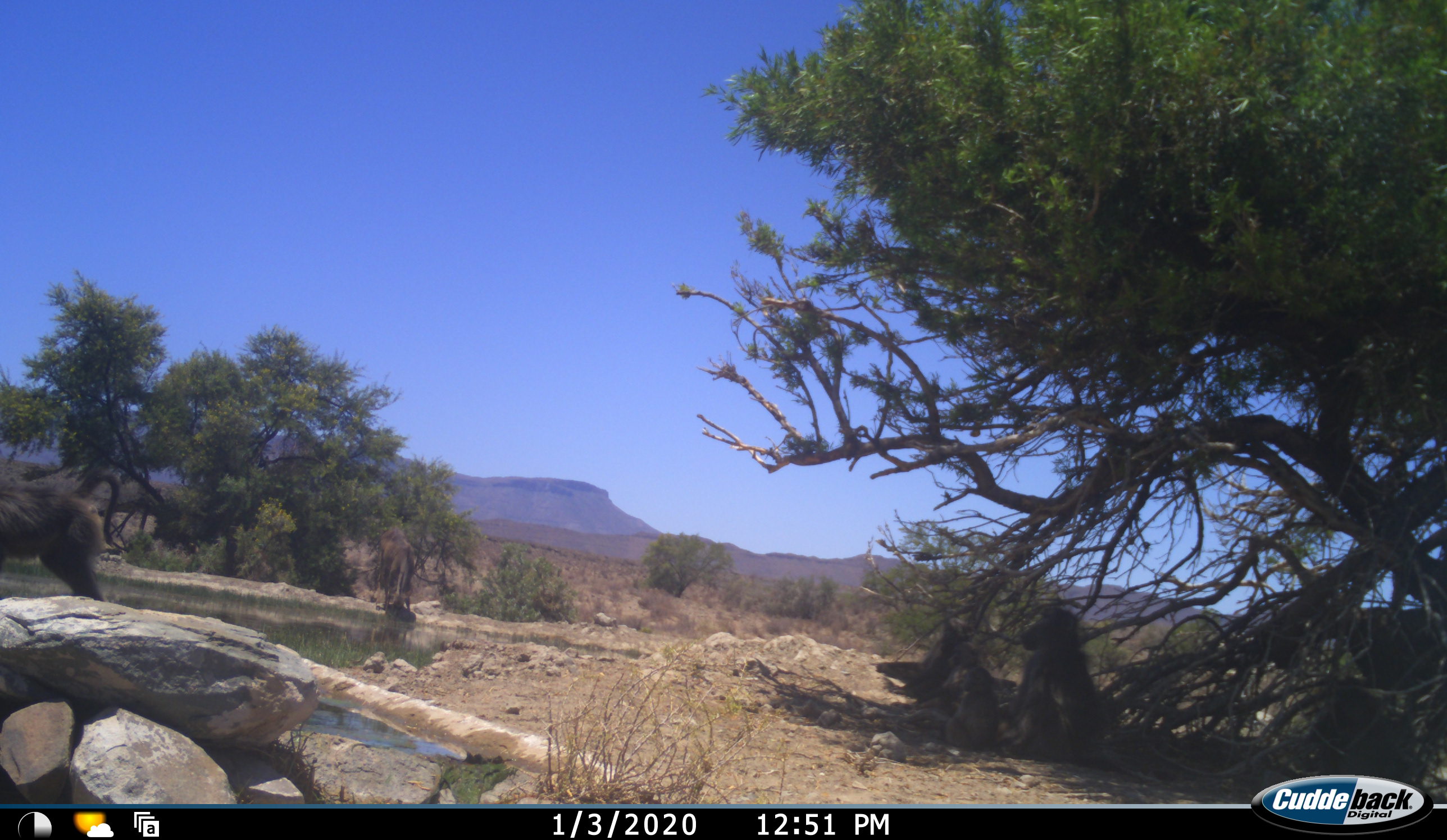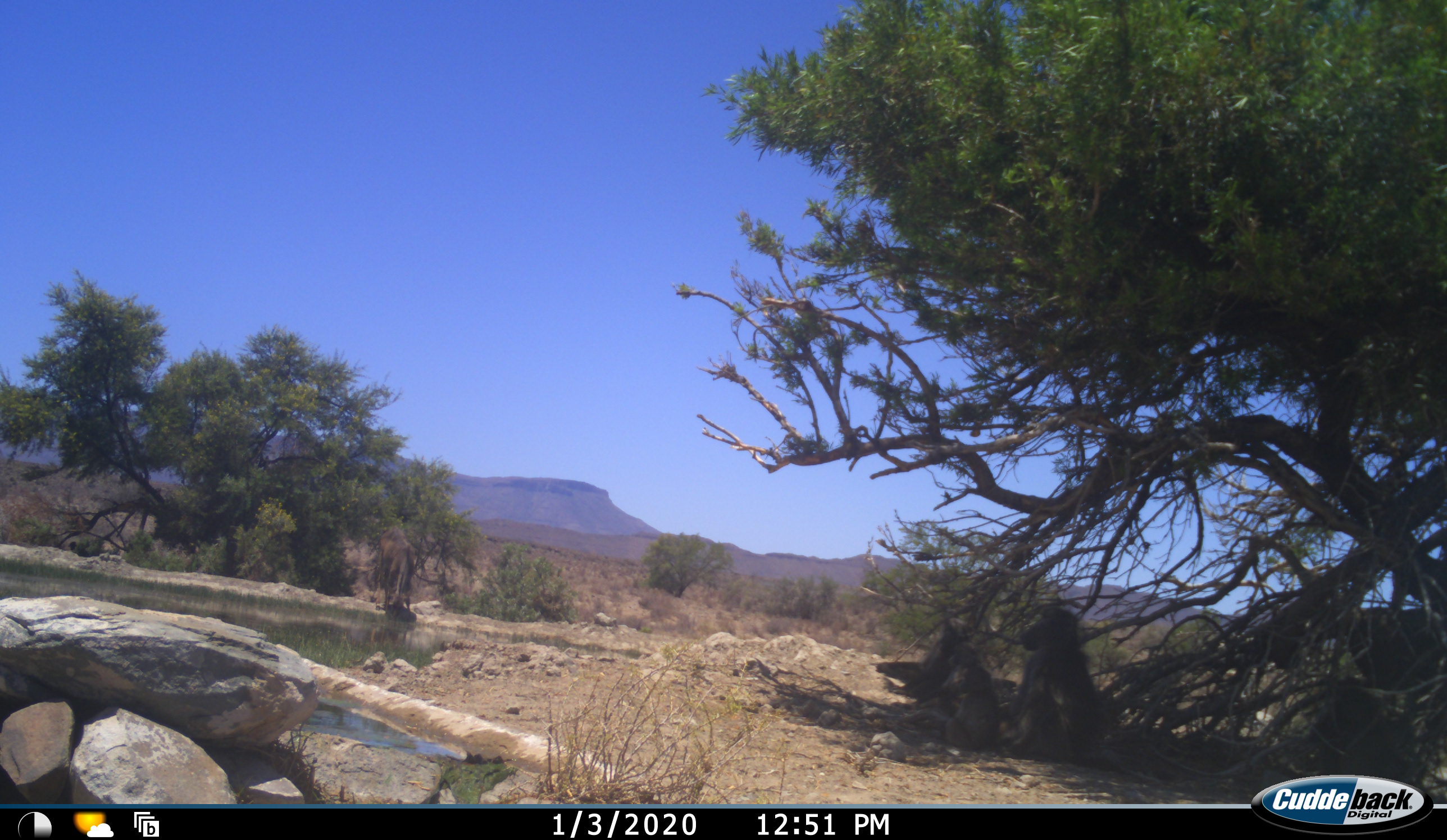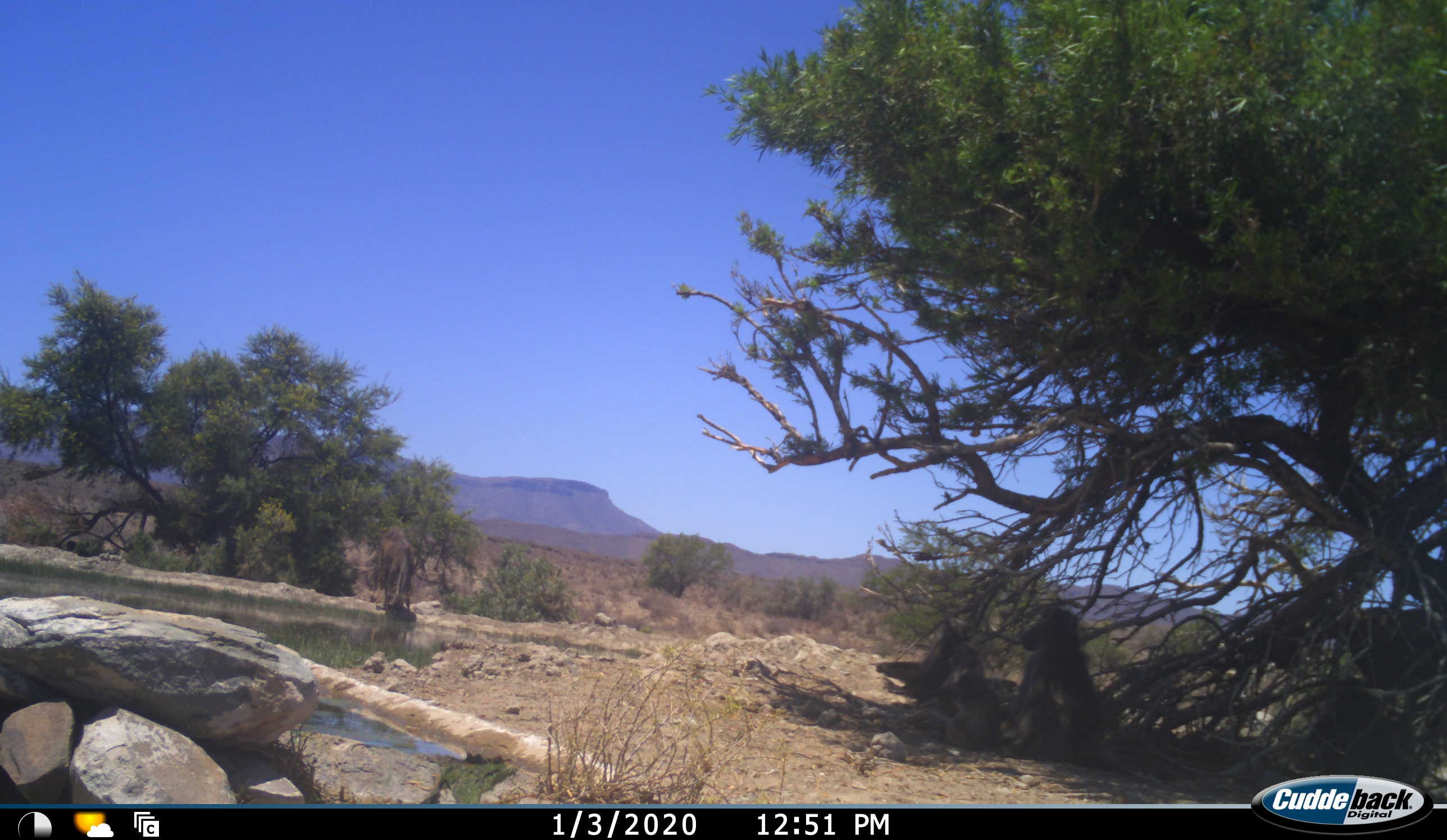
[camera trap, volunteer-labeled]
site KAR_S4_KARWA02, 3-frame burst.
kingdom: Animalia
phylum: Chordata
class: Mammalia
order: Primates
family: Cercopithecidae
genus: Papio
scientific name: Papio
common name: baboon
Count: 3.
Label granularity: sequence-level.